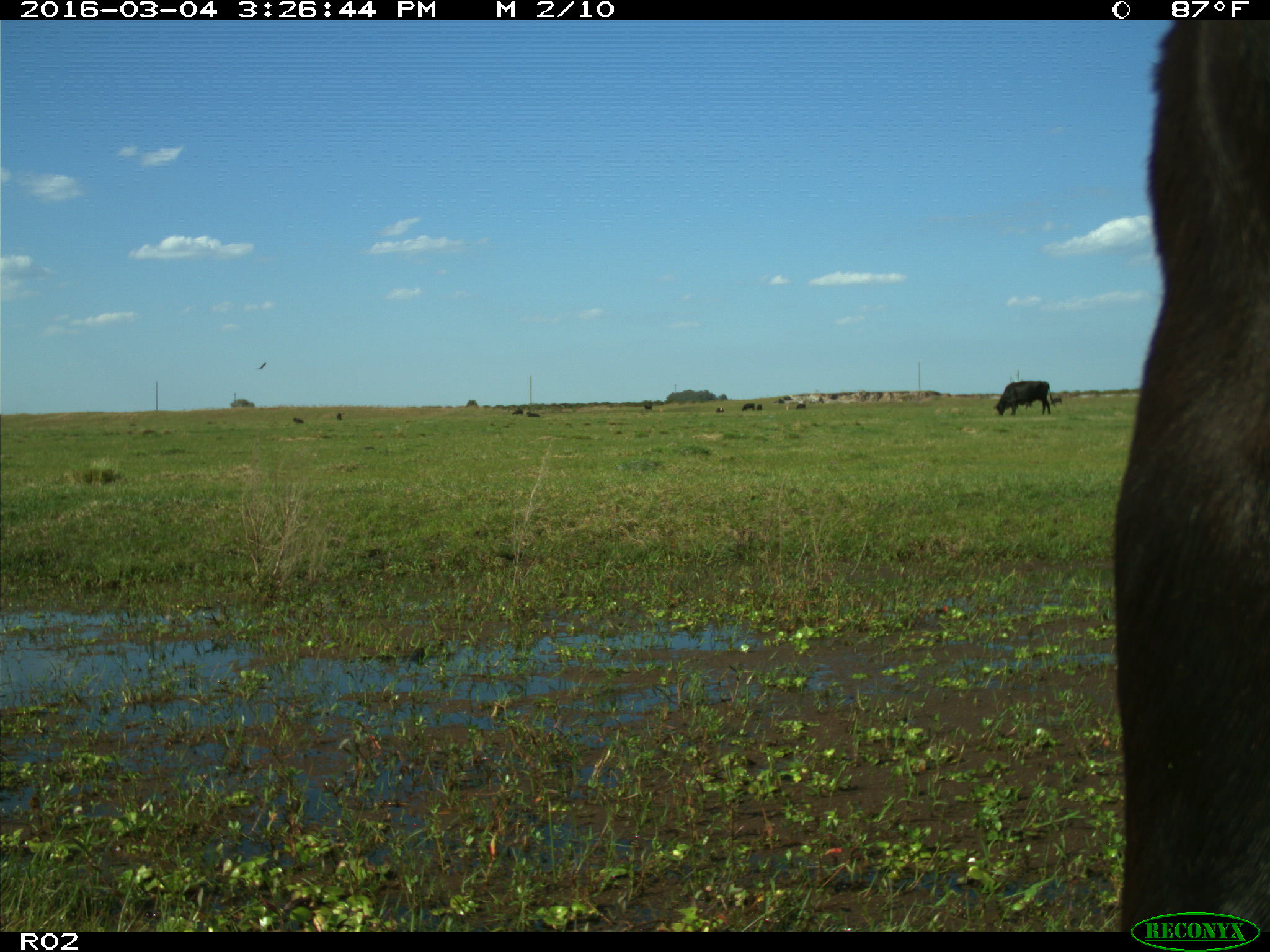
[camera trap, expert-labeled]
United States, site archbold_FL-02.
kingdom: Animalia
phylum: Chordata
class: Mammalia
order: Artiodactyla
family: Bovidae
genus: Bos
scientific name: Bos taurus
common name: domestic cow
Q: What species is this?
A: Bos taurus (domestic cow).